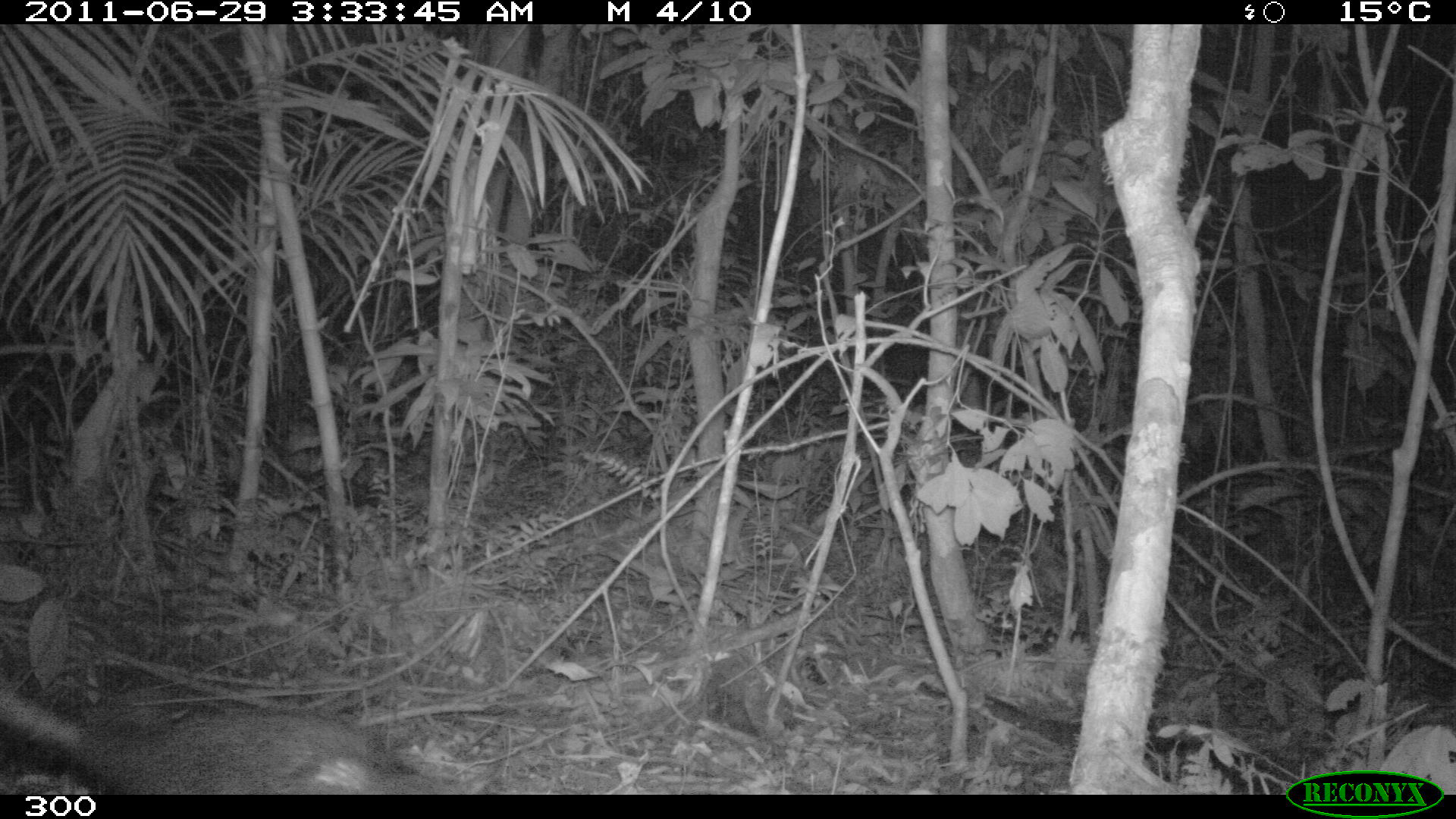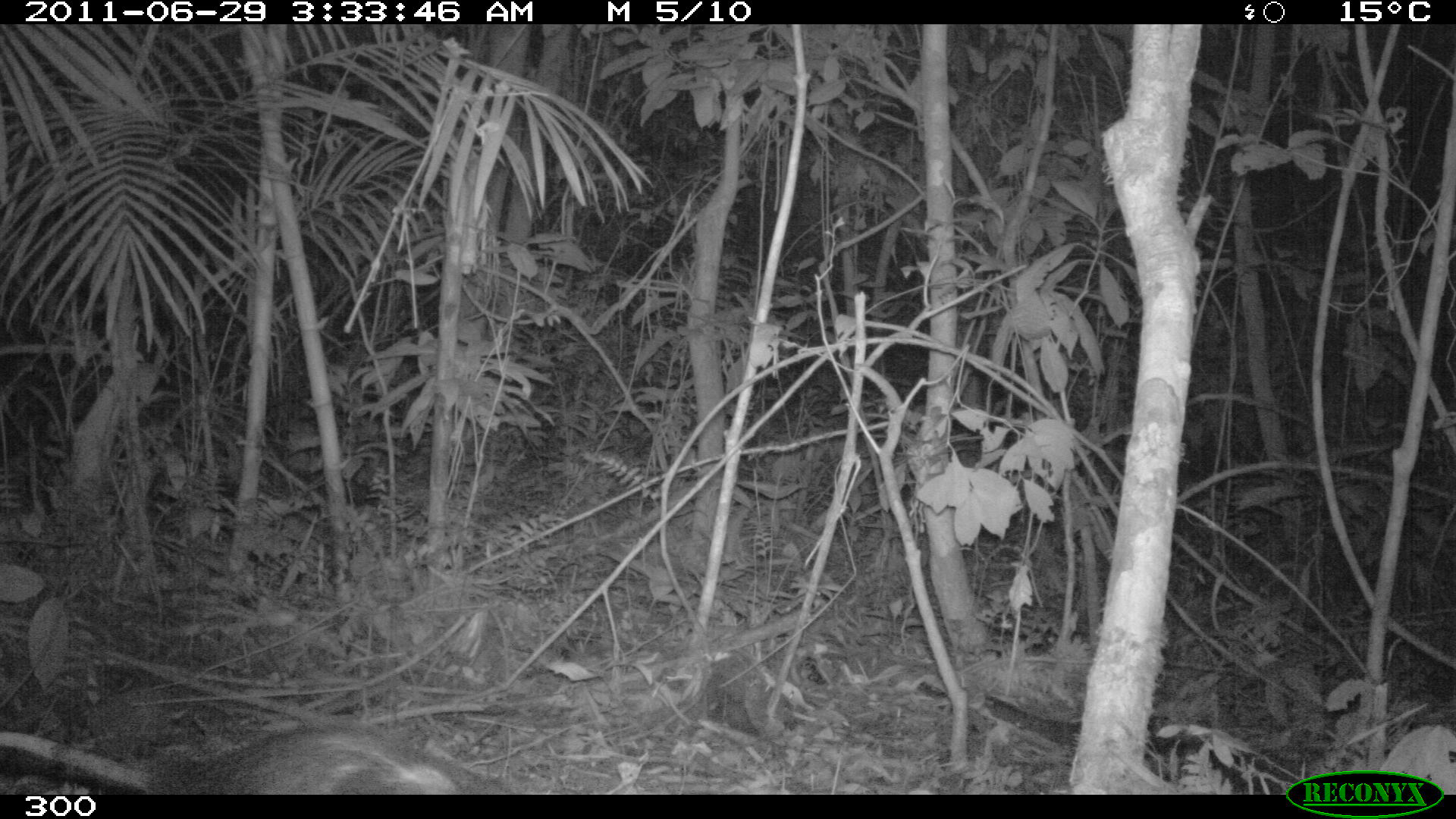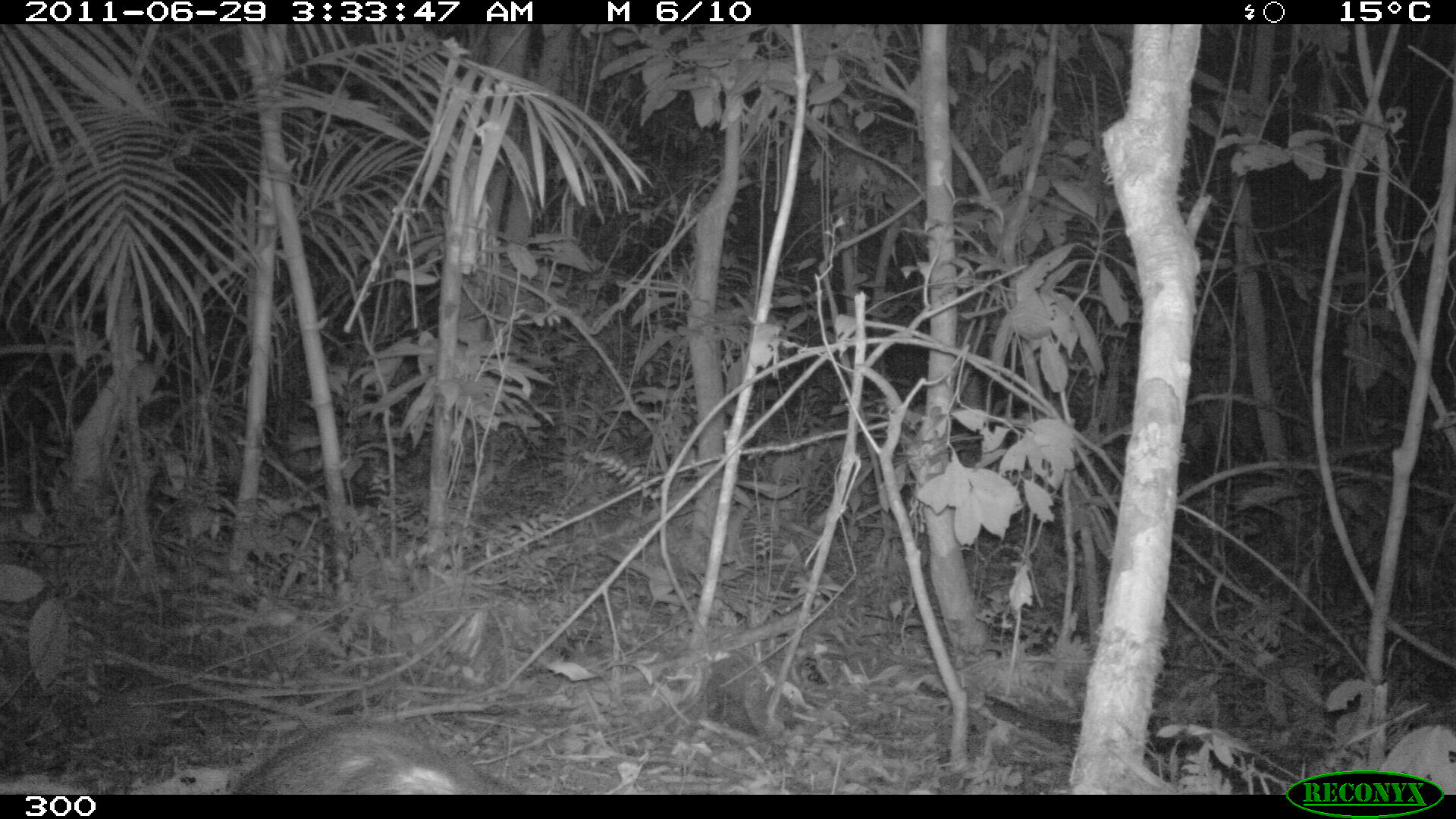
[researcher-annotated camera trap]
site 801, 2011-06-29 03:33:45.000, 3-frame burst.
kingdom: Animalia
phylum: Chordata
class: Mammalia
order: Didelphimorphia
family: Didelphidae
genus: Didelphis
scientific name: Didelphis marsupialis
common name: southern opossum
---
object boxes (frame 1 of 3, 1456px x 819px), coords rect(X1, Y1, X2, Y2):
didelphis marsupialis: rect(0, 667, 423, 794)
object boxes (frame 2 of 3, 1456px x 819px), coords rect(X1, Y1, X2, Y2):
didelphis marsupialis: rect(0, 723, 506, 794)